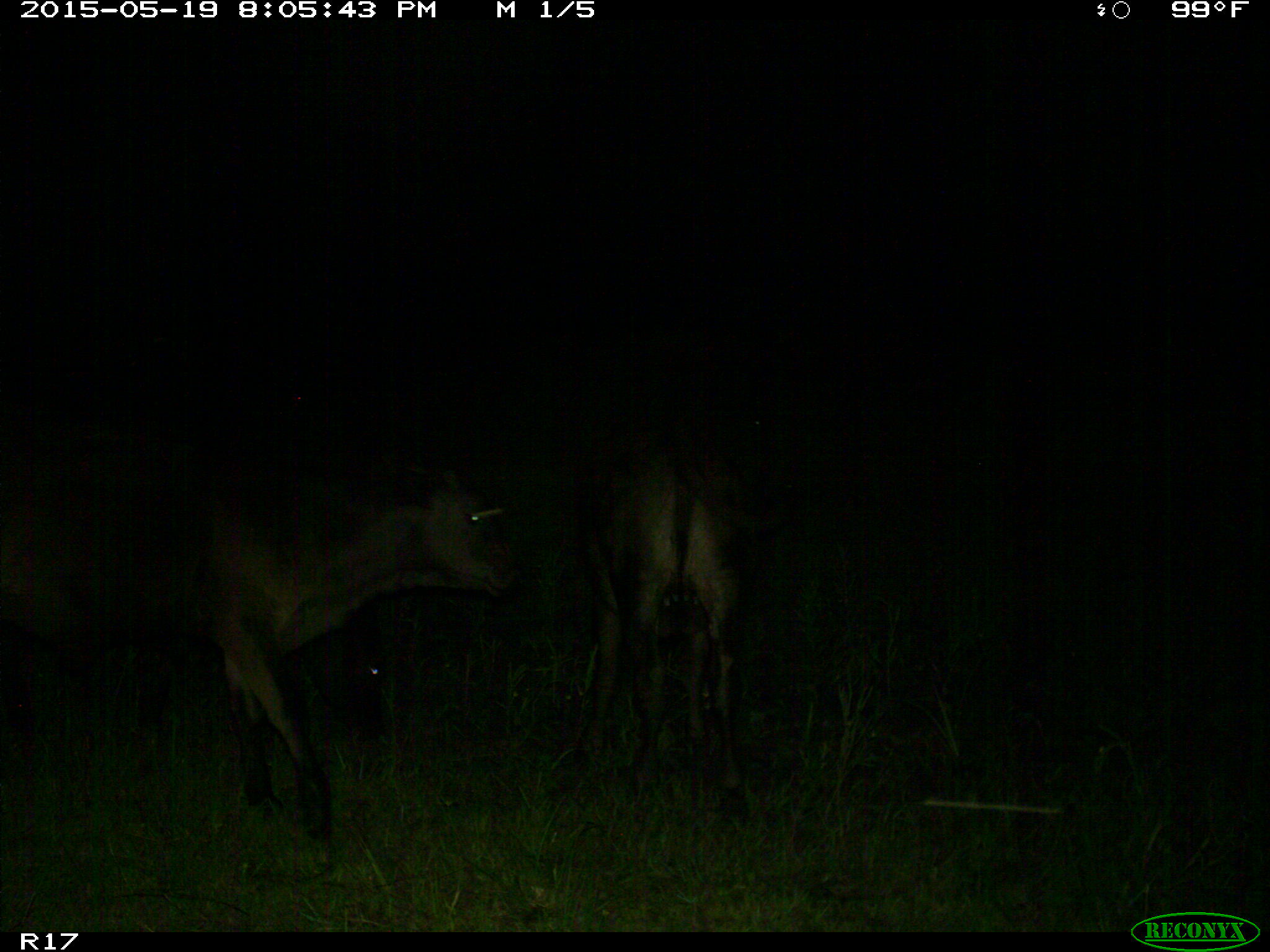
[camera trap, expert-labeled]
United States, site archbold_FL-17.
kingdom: Animalia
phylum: Chordata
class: Mammalia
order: Artiodactyla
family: Bovidae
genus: Bos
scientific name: Bos taurus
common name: domestic cow